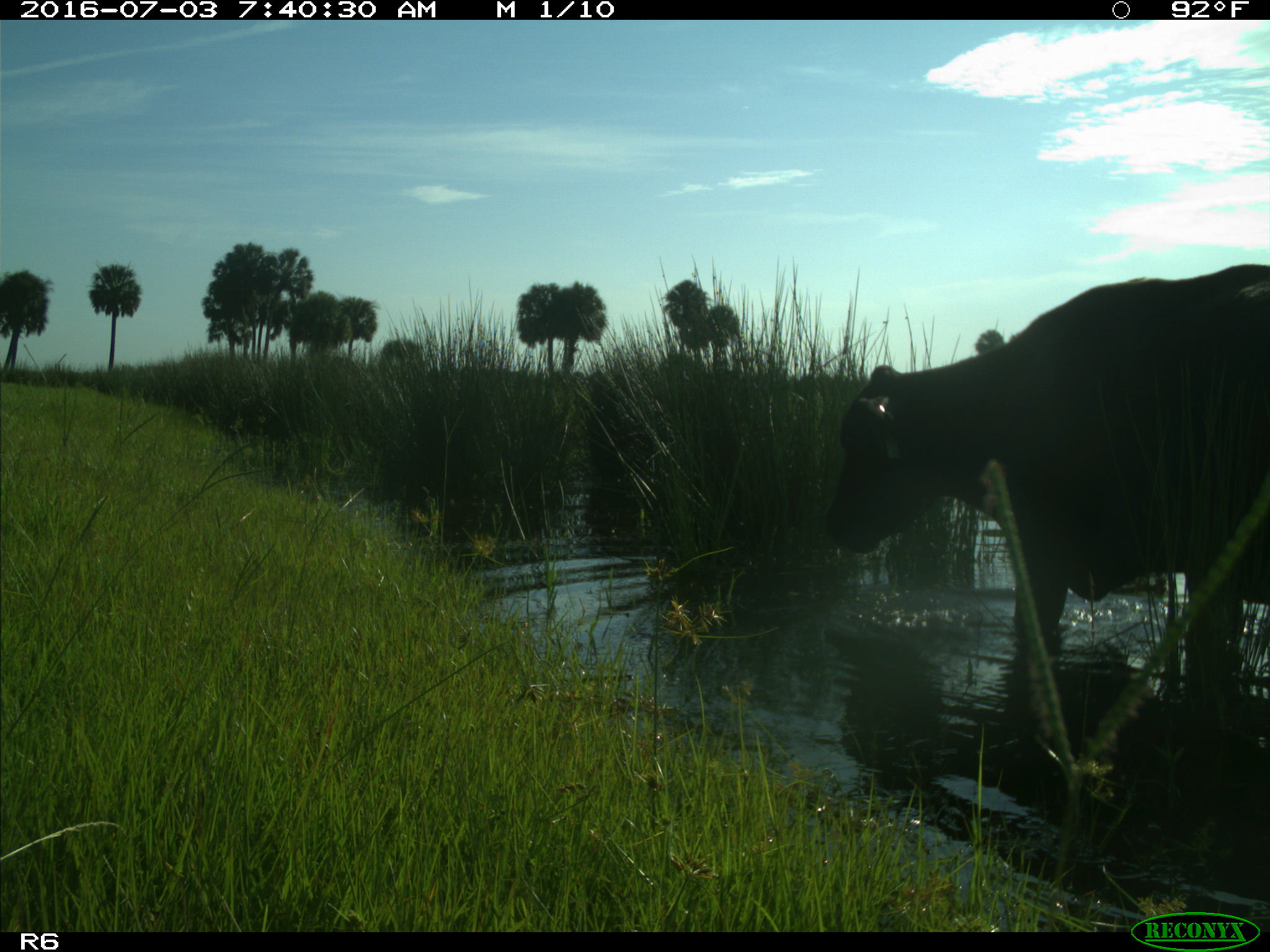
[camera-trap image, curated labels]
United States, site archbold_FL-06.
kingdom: Animalia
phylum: Chordata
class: Mammalia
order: Artiodactyla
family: Bovidae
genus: Bos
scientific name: Bos taurus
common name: domestic cow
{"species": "Bos taurus (domestic cow)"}